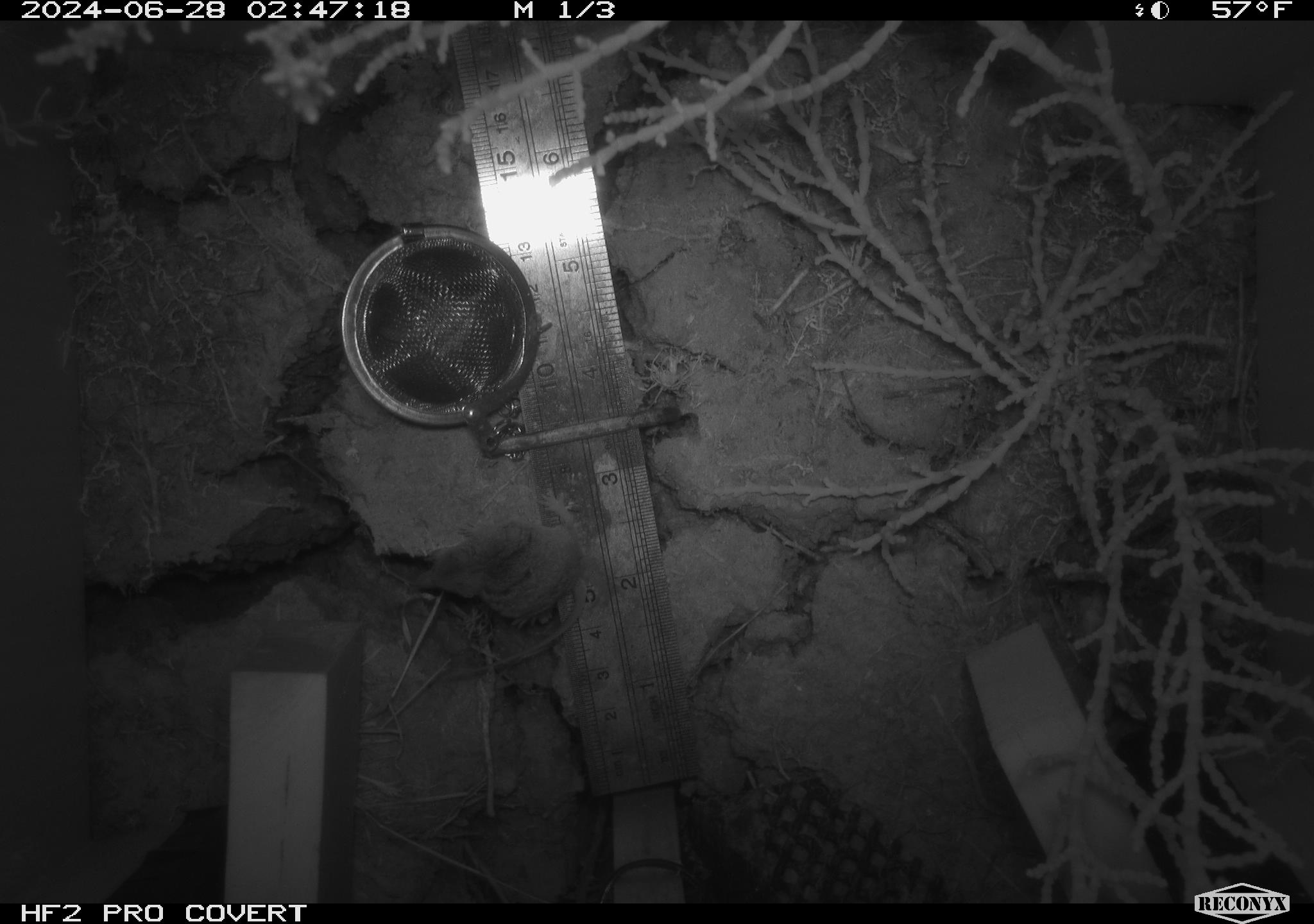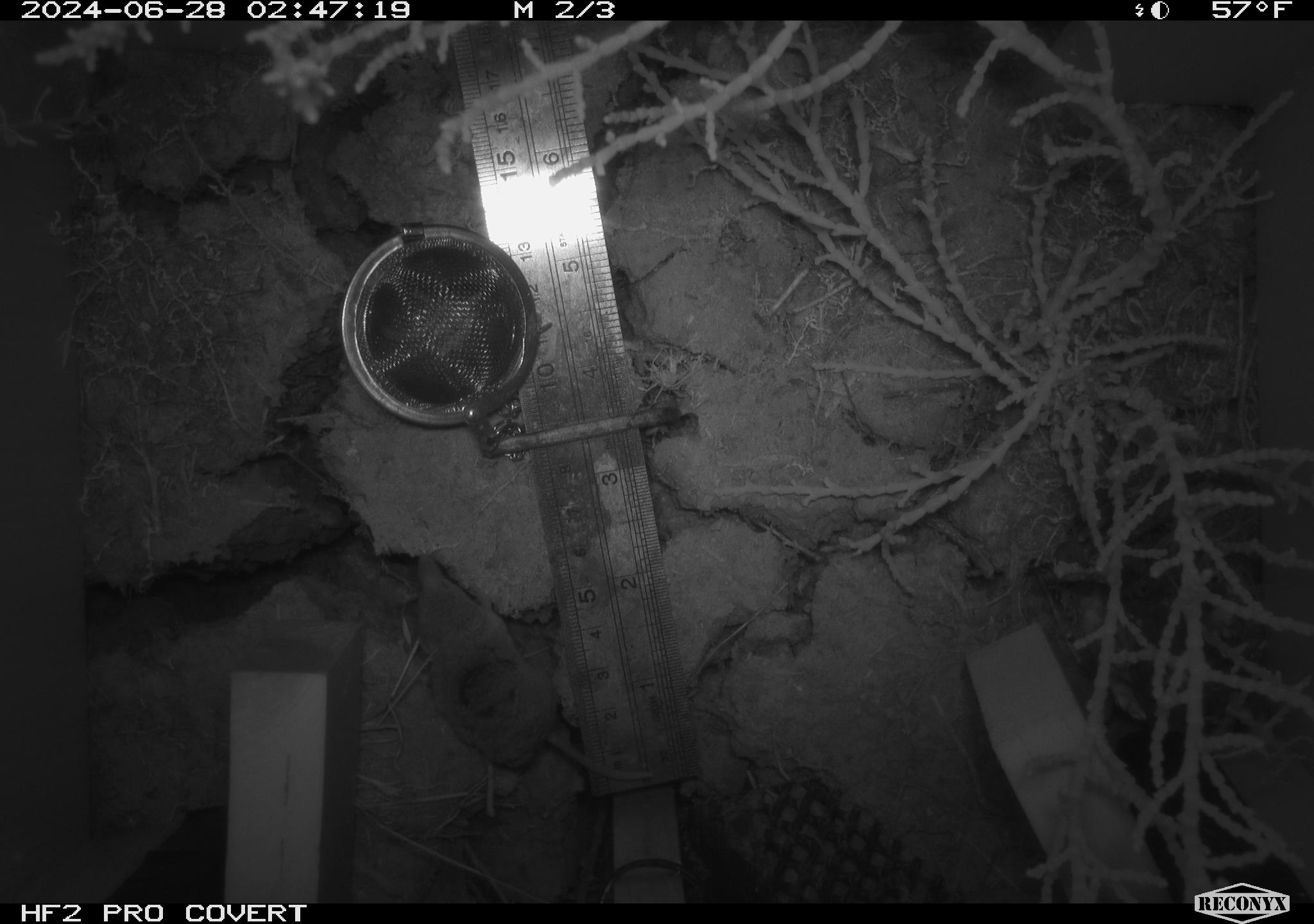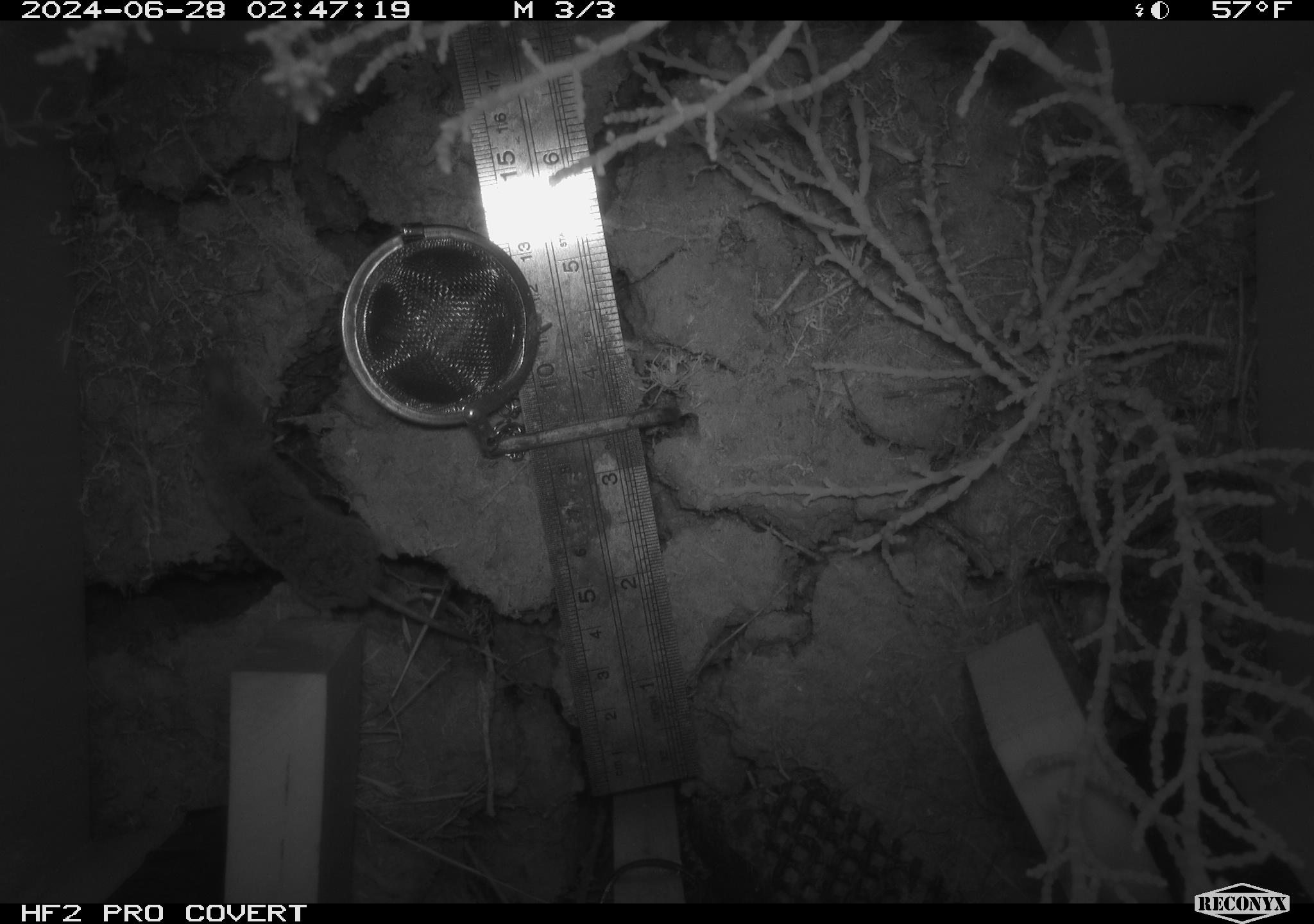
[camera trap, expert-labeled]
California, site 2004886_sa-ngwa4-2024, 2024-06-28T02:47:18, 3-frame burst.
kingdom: Animalia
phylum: Chordata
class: Mammalia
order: Eulipotyphla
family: Soricidae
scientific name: Soricidae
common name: shrews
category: soricidae family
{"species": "soricidae family (shrews) (Soricidae)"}